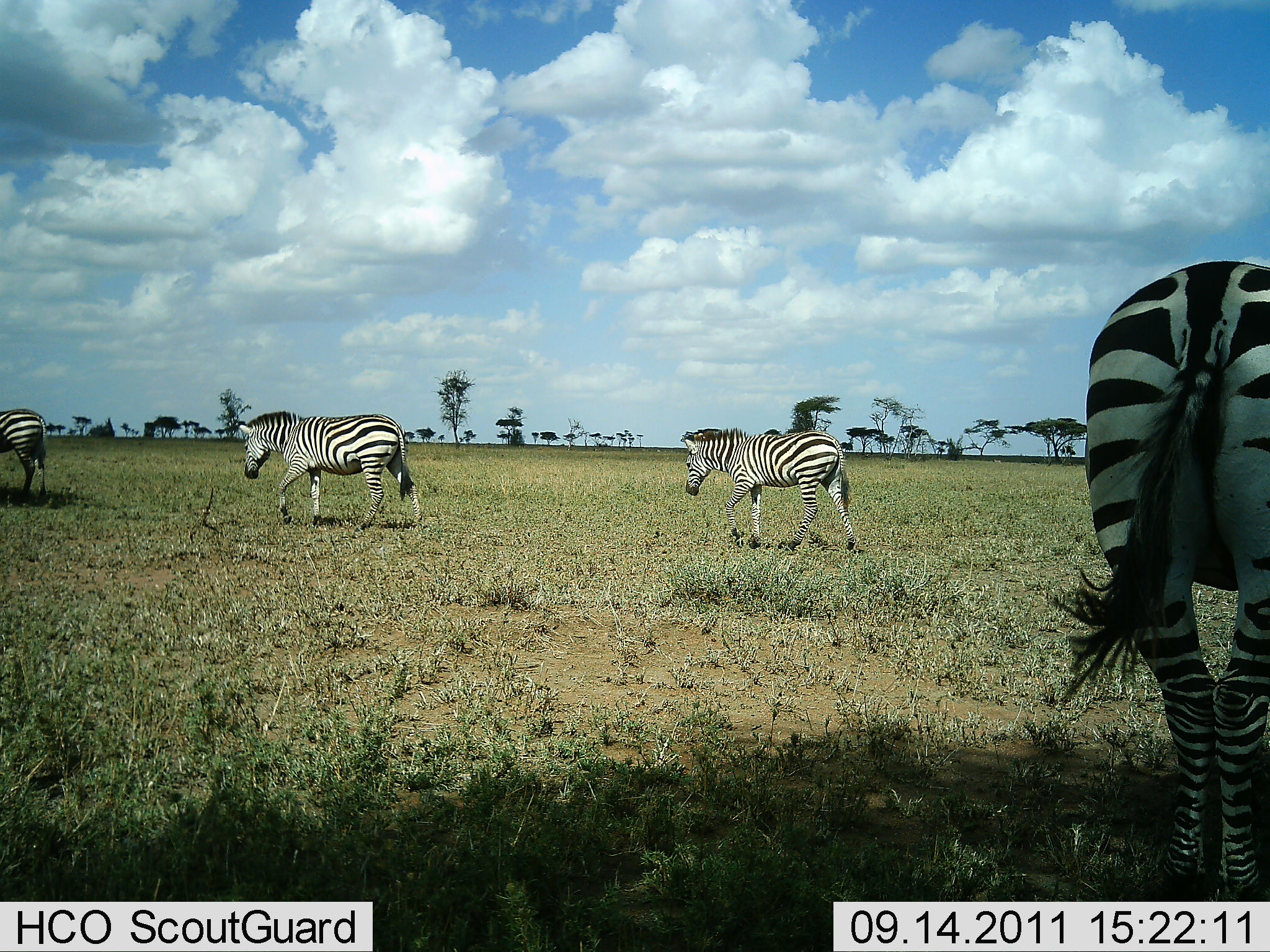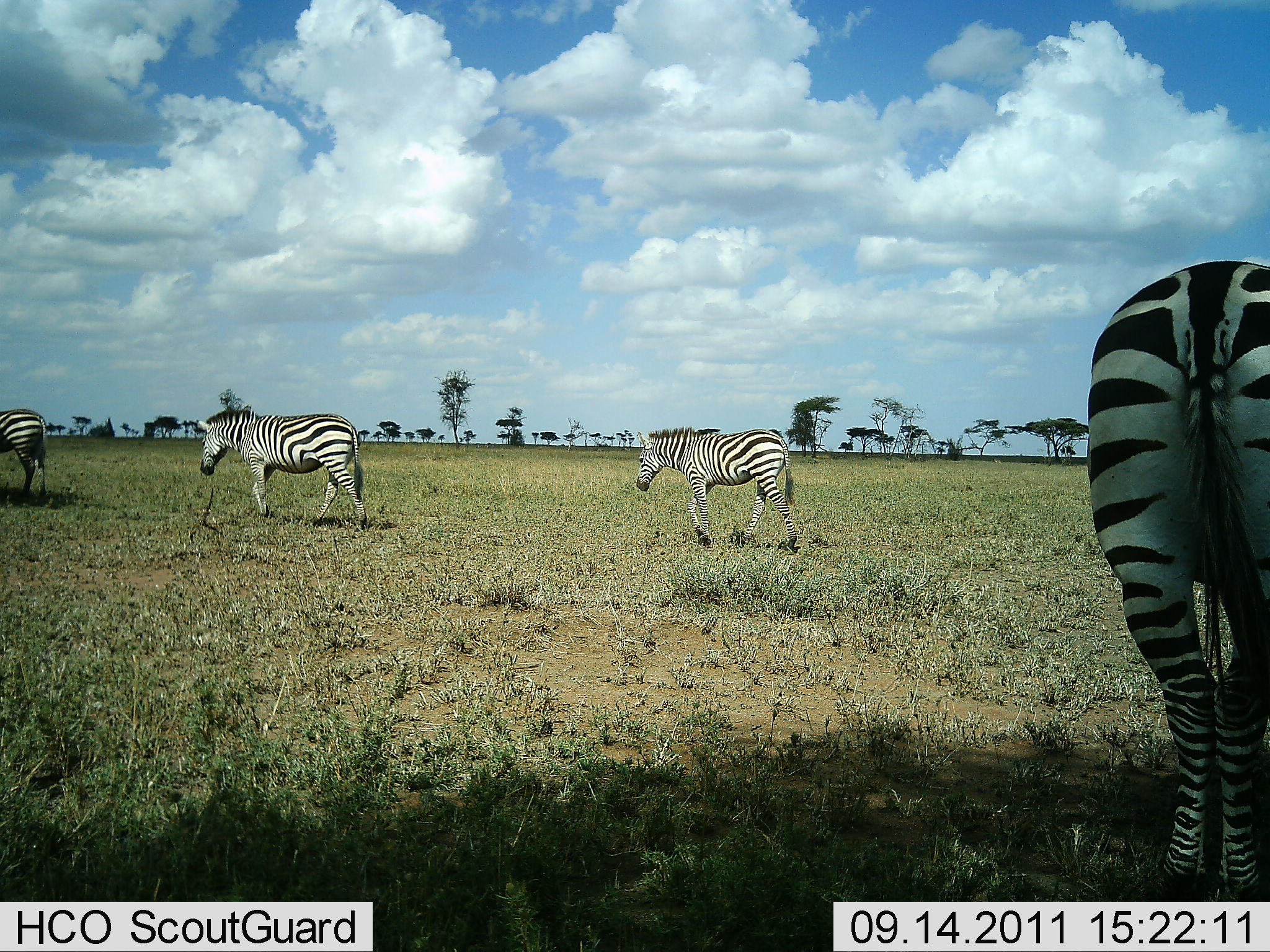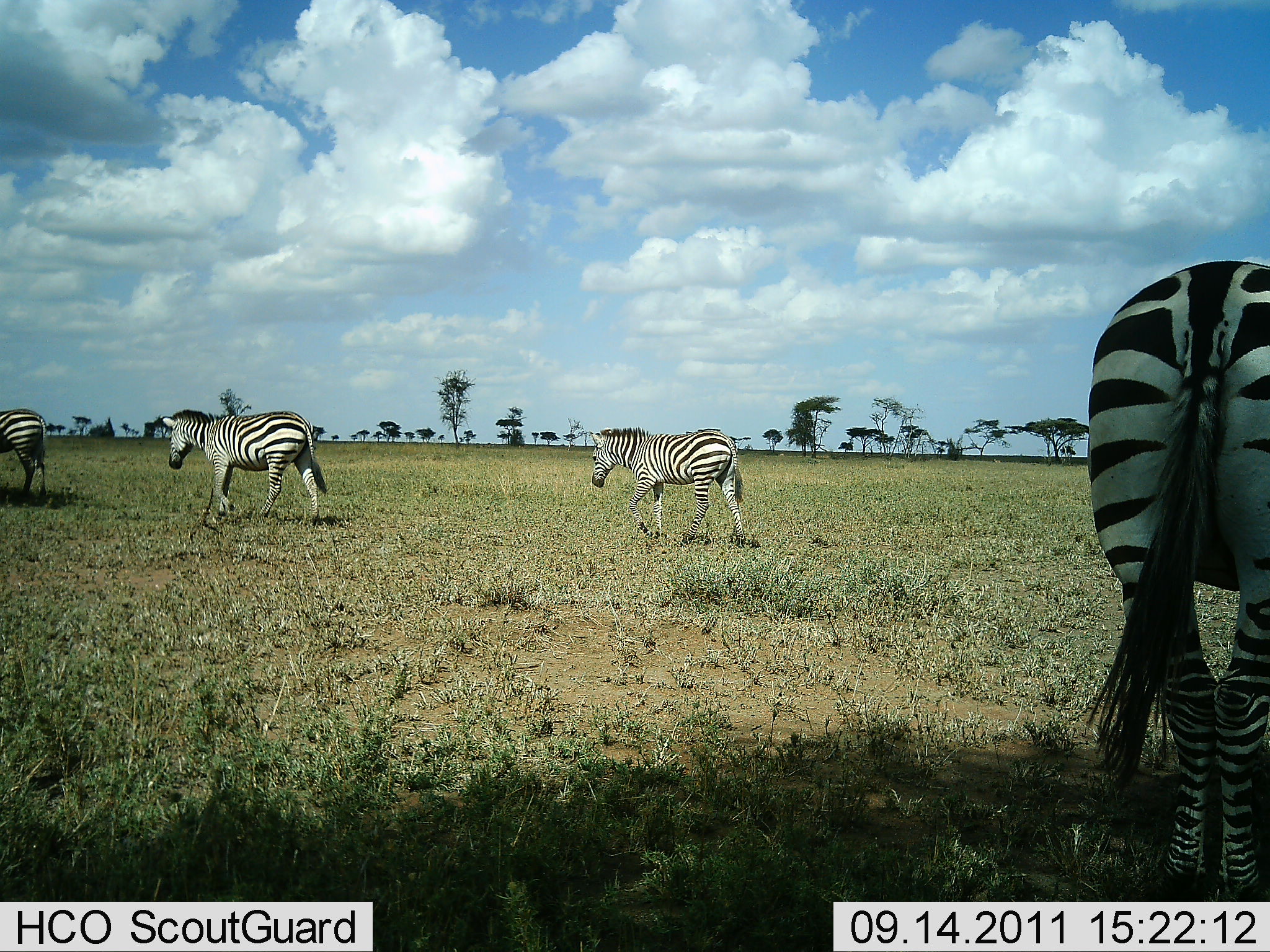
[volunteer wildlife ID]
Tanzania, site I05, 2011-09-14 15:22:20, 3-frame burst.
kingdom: Animalia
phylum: Chordata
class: Mammalia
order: Perissodactyla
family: Equidae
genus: Equus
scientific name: Equus quagga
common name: plains zebra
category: zebra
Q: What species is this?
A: Zebra (plains zebra) (Equus quagga).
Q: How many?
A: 4.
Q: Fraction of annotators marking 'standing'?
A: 76%.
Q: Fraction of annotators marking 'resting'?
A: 0%.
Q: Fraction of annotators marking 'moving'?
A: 88%.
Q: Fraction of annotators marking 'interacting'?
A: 0%.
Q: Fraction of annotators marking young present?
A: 0%.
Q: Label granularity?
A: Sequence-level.